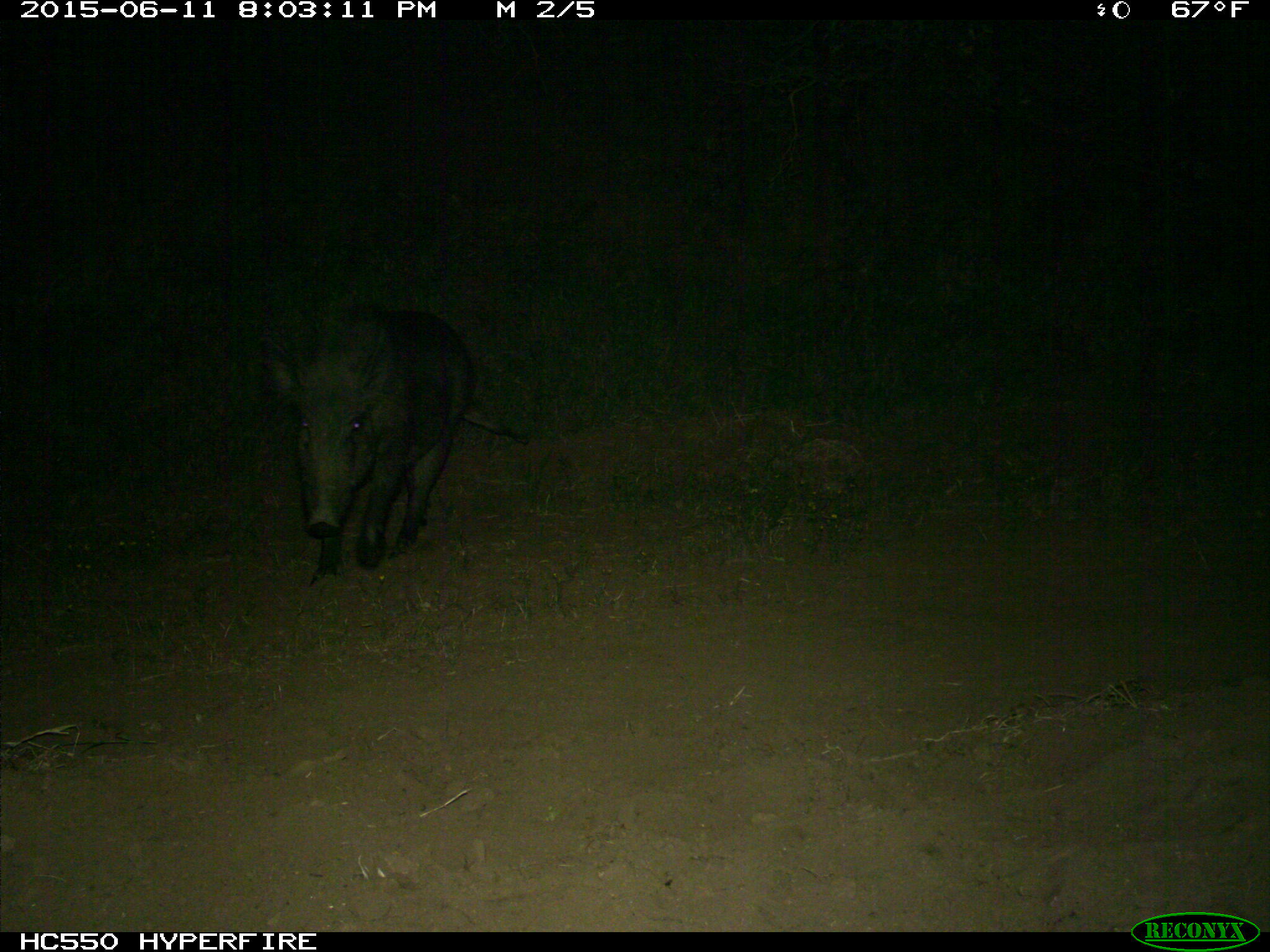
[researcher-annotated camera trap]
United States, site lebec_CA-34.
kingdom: Animalia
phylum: Chordata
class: Mammalia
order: Artiodactyla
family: Suidae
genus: Sus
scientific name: Sus scrofa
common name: wild boar